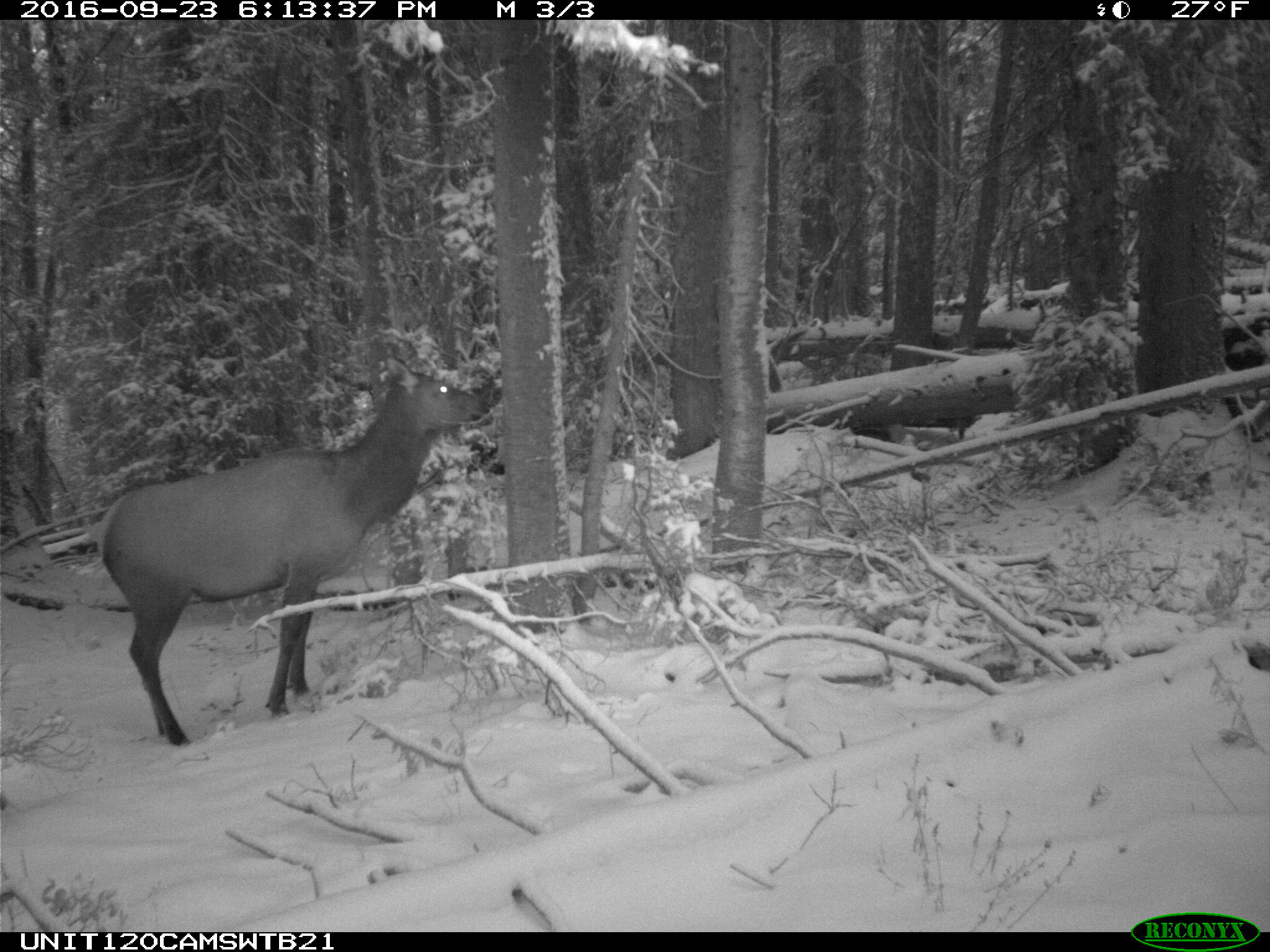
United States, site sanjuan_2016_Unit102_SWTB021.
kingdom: Animalia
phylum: Chordata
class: Mammalia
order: Artiodactyla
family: Cervidae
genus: Cervus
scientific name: Cervus elaphus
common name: red deer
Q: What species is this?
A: Cervus elaphus (red deer).